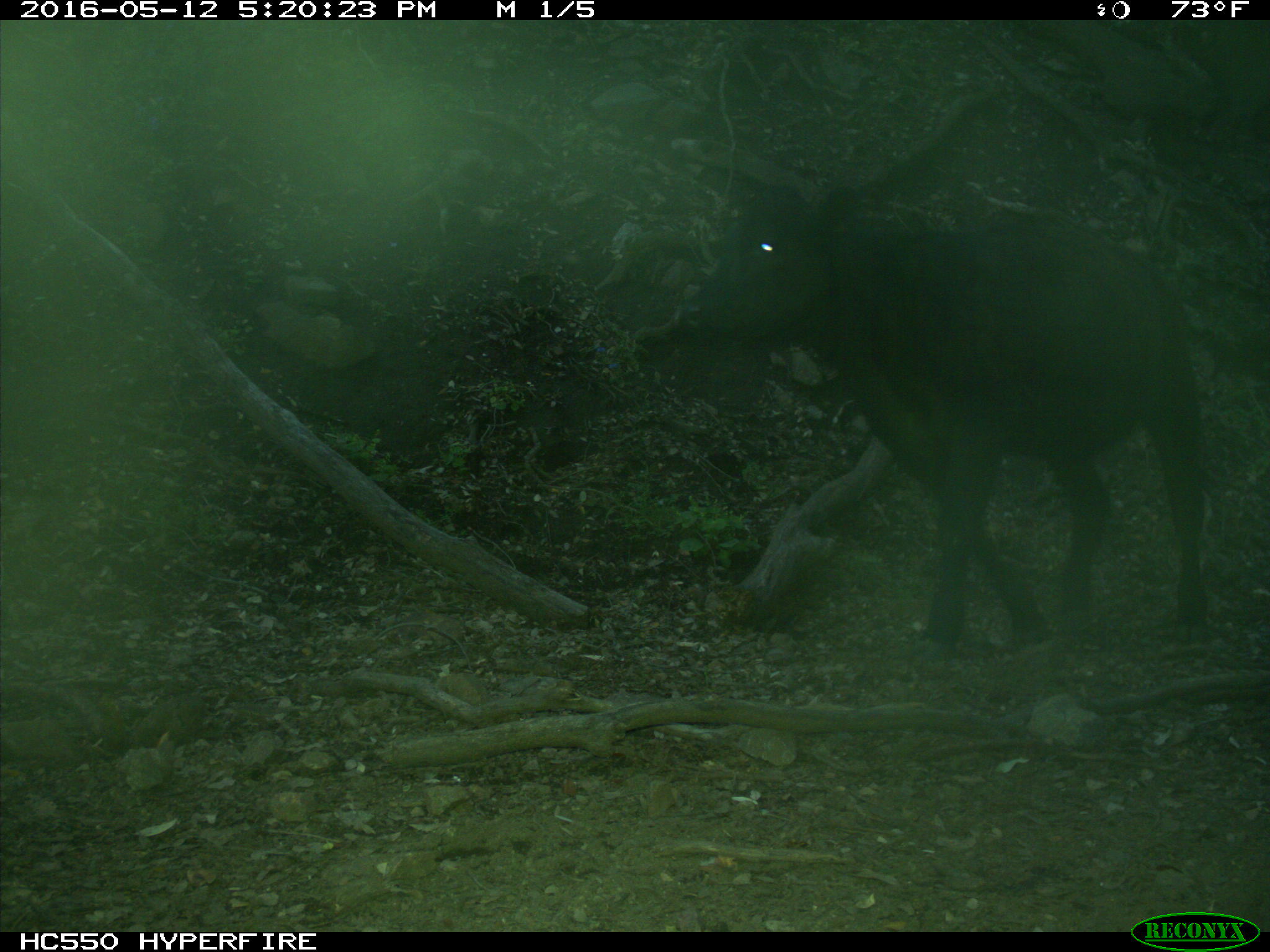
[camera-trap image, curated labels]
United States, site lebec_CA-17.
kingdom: Animalia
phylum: Chordata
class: Mammalia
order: Artiodactyla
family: Bovidae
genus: Bos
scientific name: Bos taurus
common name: domestic cow